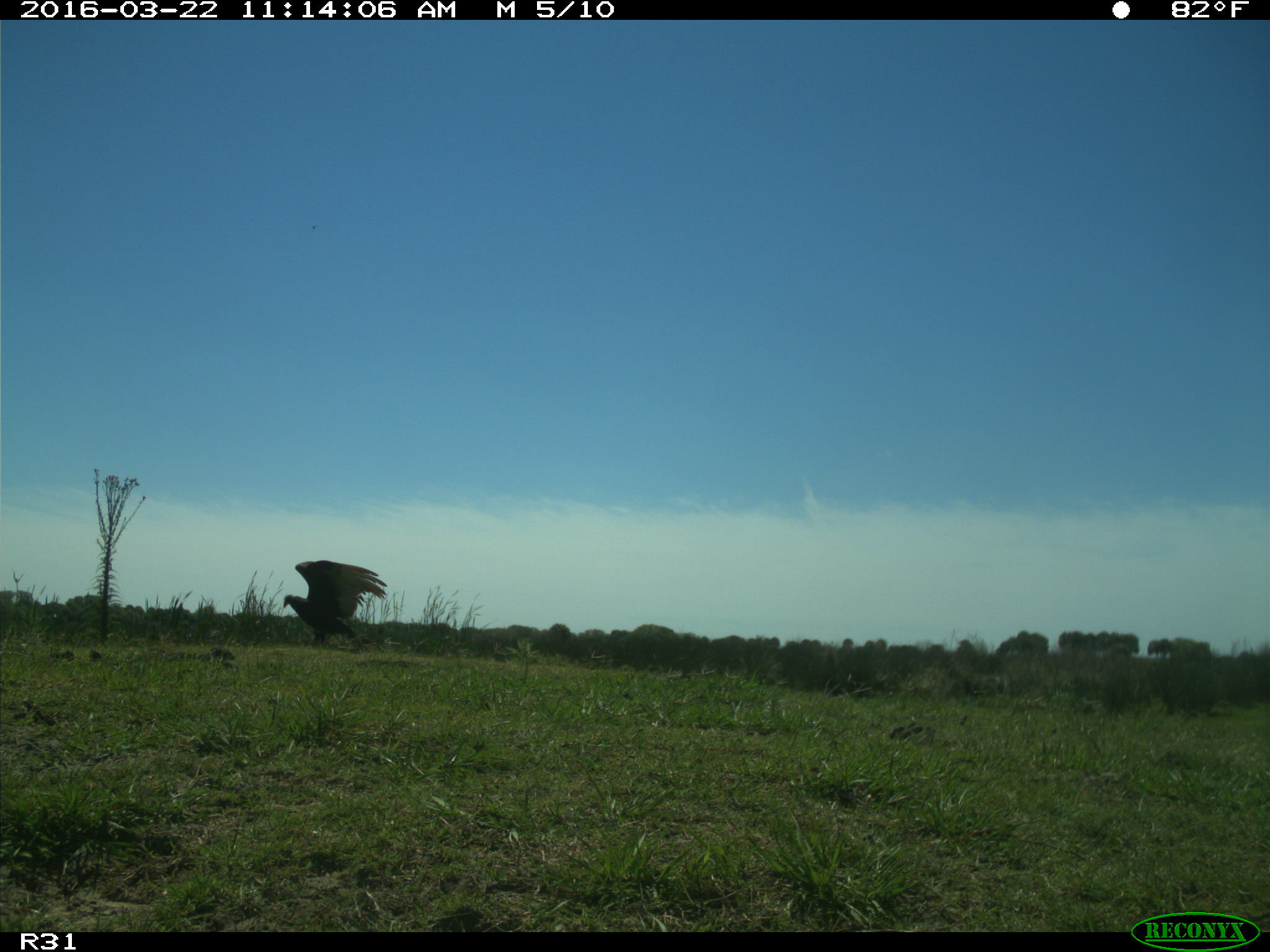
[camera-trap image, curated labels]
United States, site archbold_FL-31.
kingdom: Animalia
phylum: Chordata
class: Aves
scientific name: Aves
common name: birds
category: unidentified bird